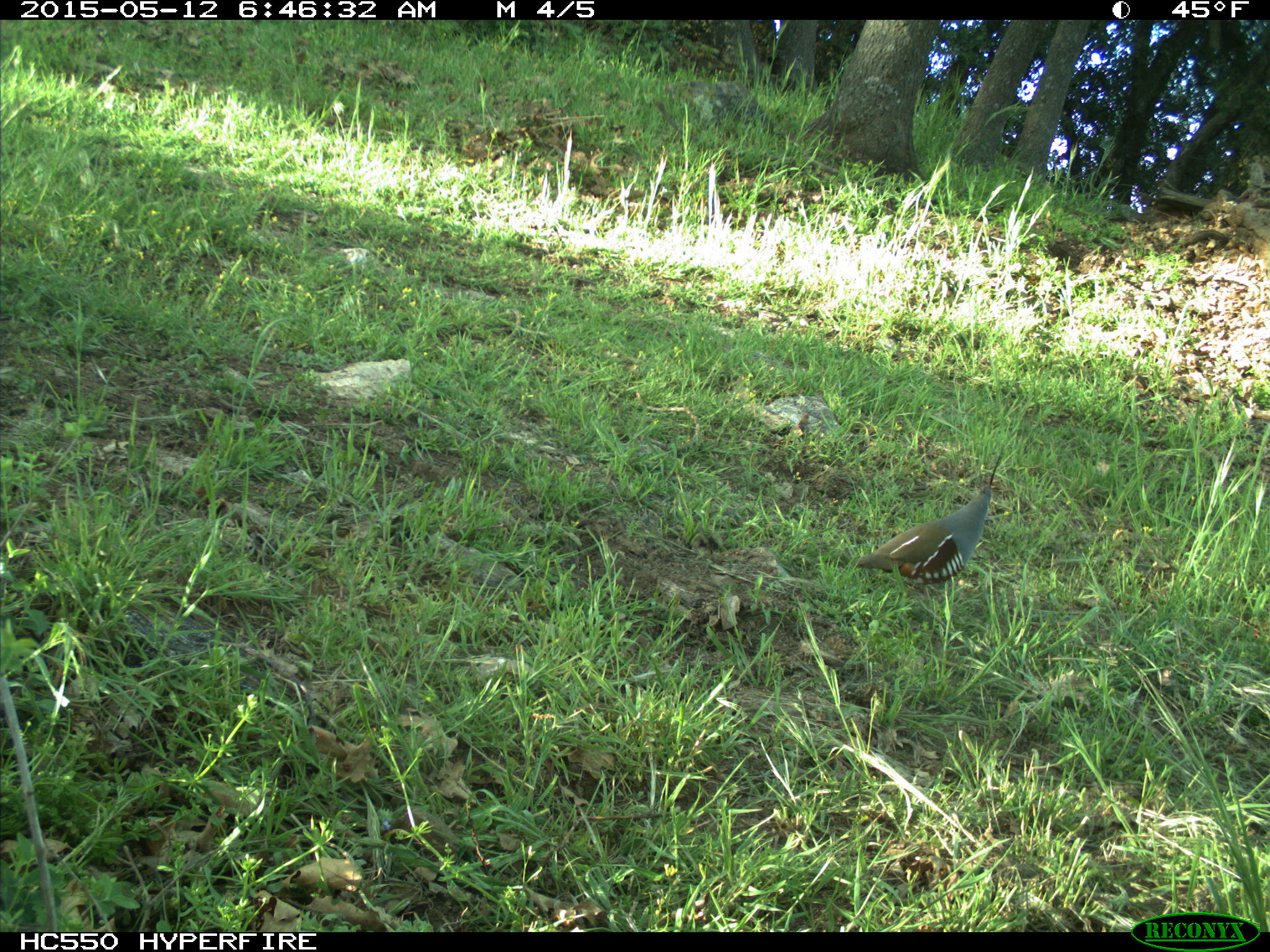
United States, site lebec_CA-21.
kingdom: Animalia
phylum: Chordata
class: Aves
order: Galliformes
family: Odontophoridae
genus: Callipepla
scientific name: Callipepla californica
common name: california quail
Callipepla californica (california quail).